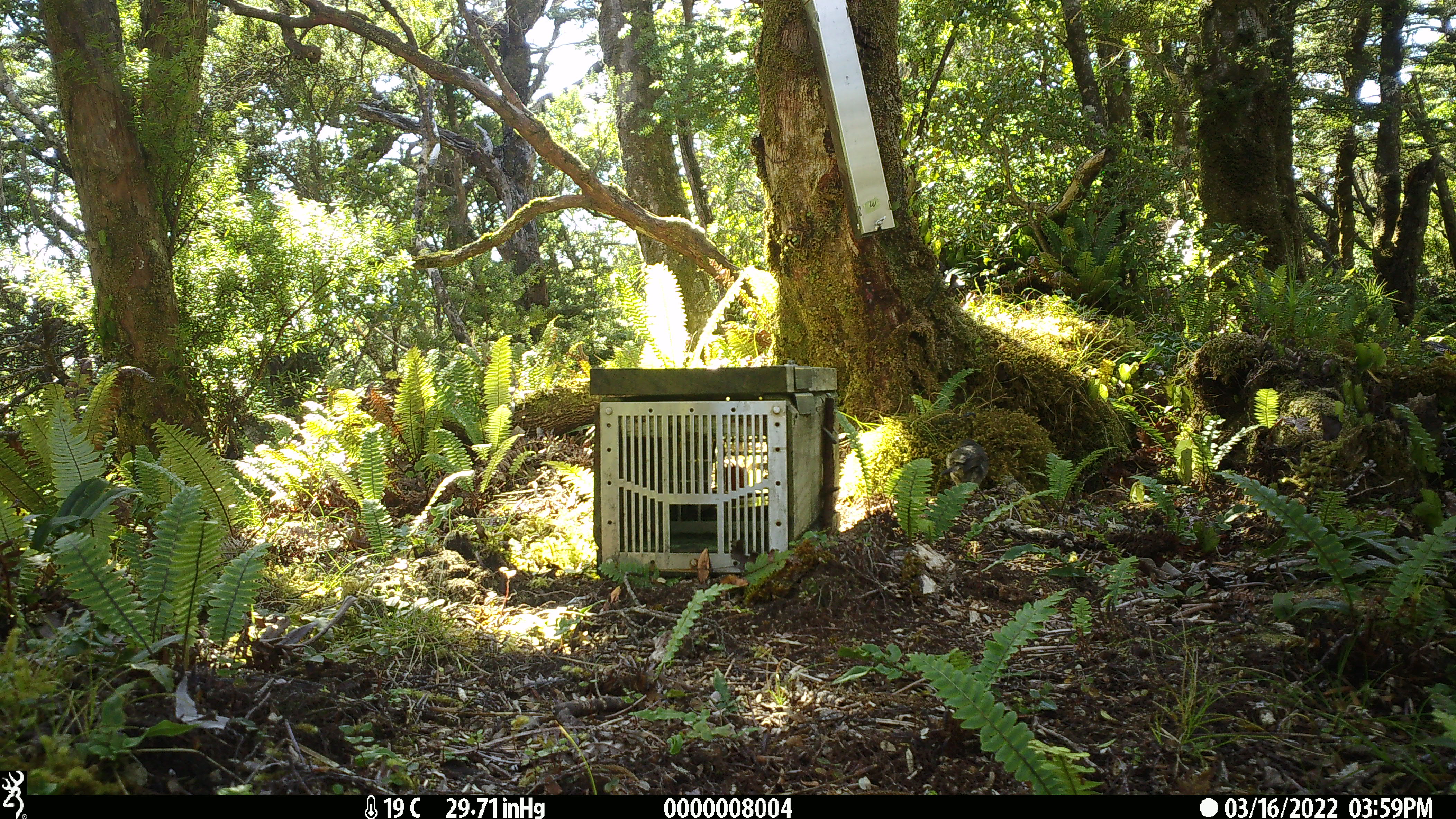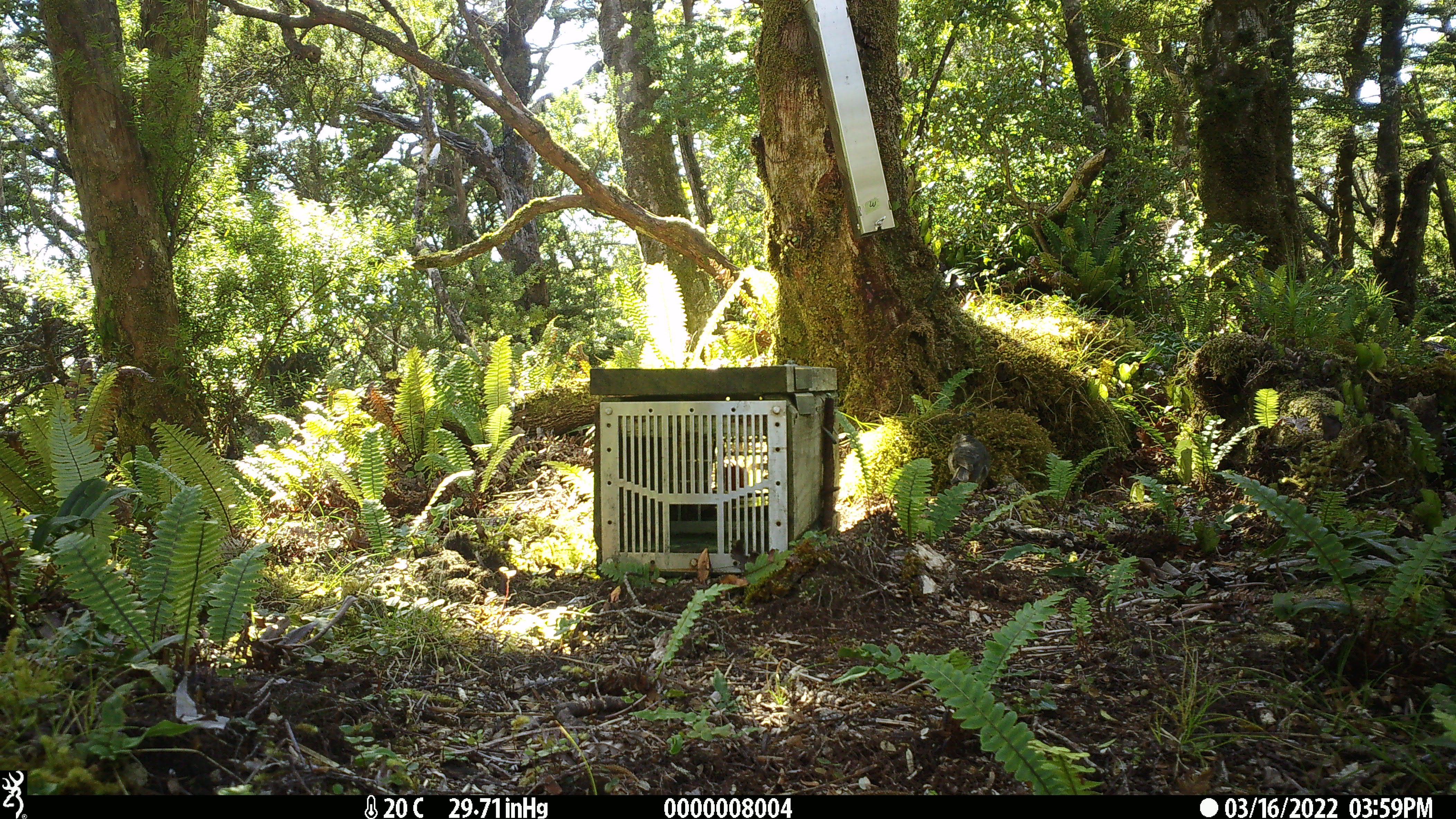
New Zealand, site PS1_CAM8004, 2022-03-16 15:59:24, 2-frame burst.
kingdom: Animalia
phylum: Chordata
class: Aves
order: Passeriformes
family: Petroicidae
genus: Petroica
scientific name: Petroica australis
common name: new zealand robin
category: robin